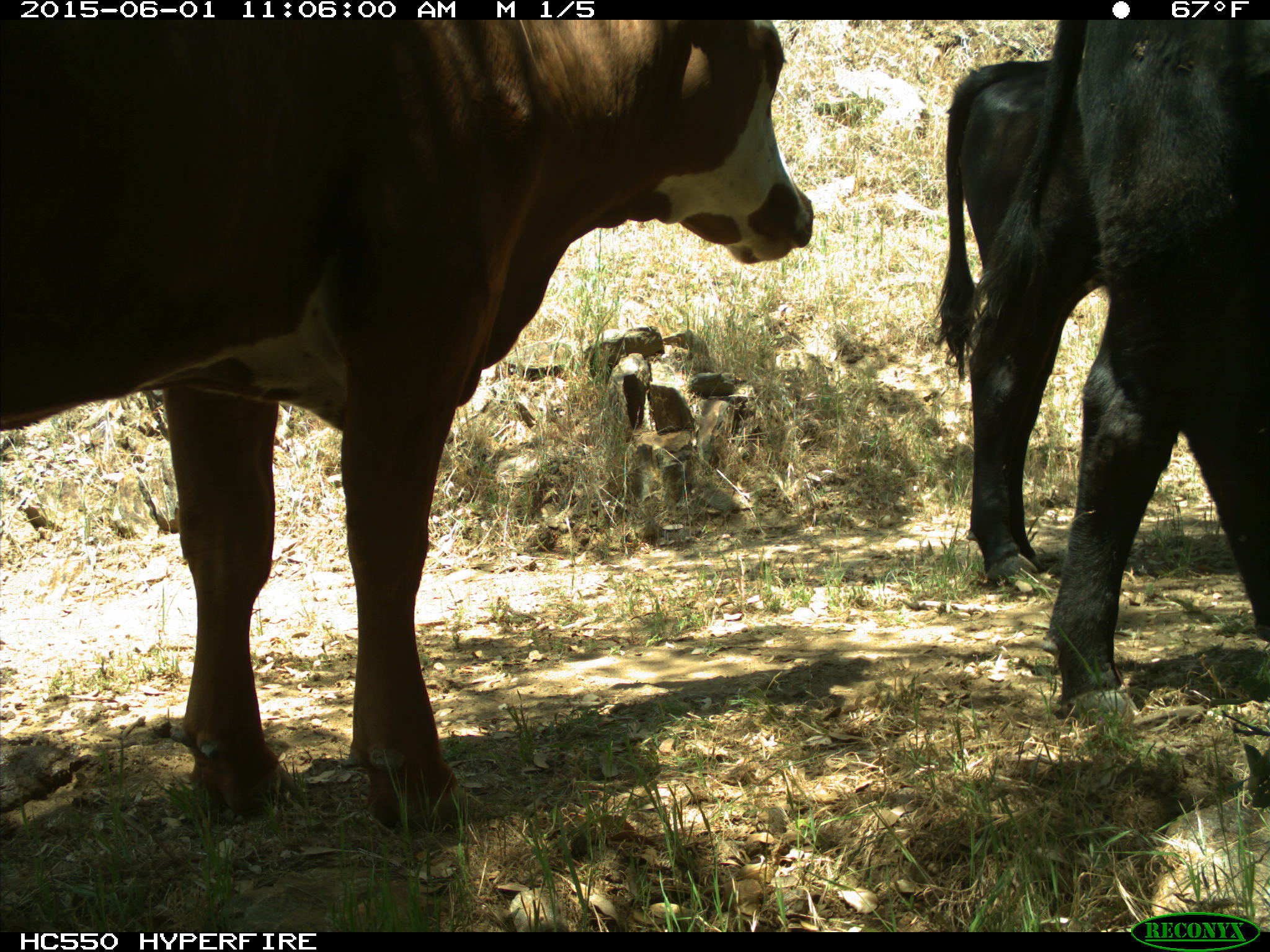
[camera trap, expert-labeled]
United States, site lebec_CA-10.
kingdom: Animalia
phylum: Chordata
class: Mammalia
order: Artiodactyla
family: Bovidae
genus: Bos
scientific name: Bos taurus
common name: domestic cow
Bos taurus (domestic cow).